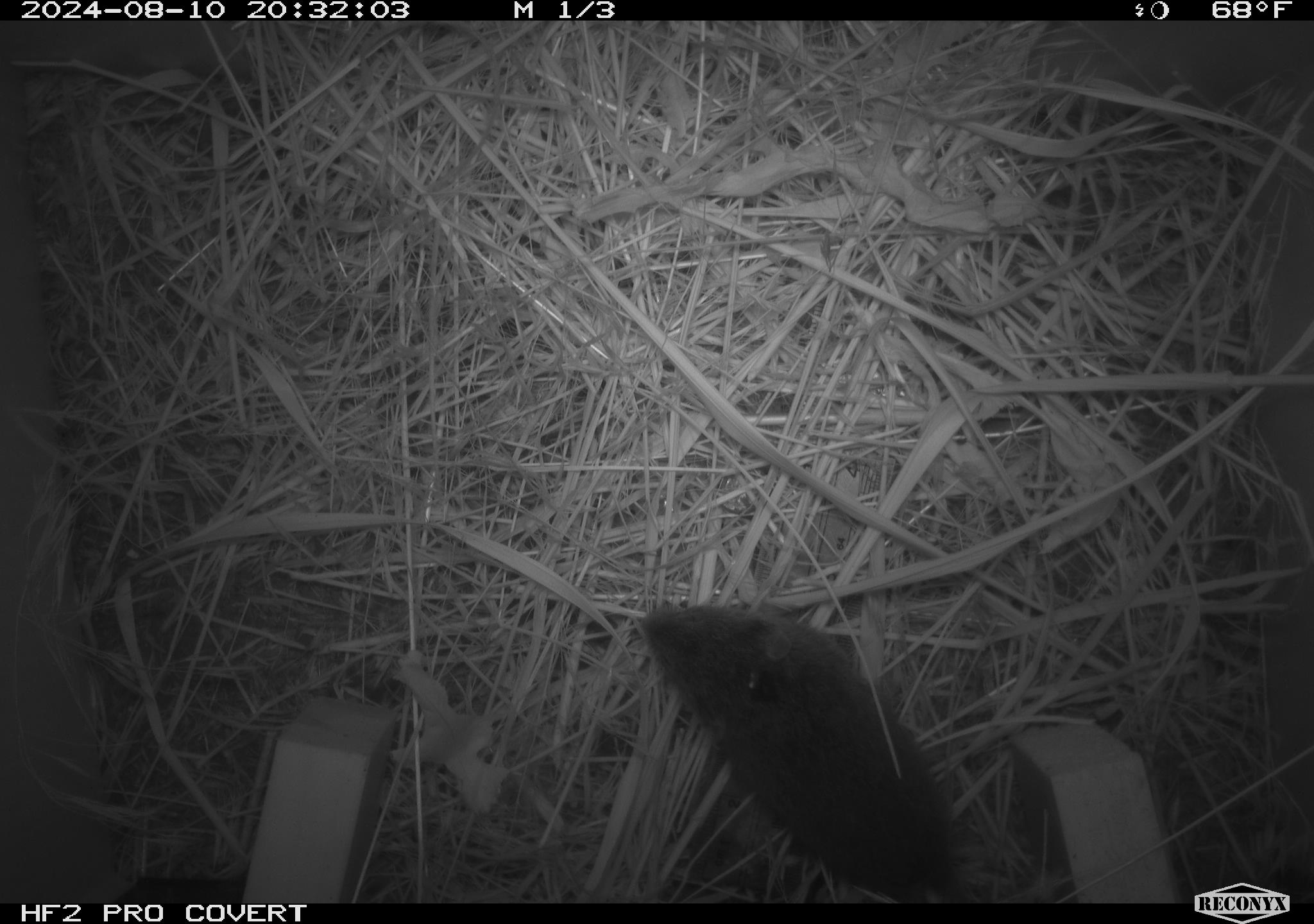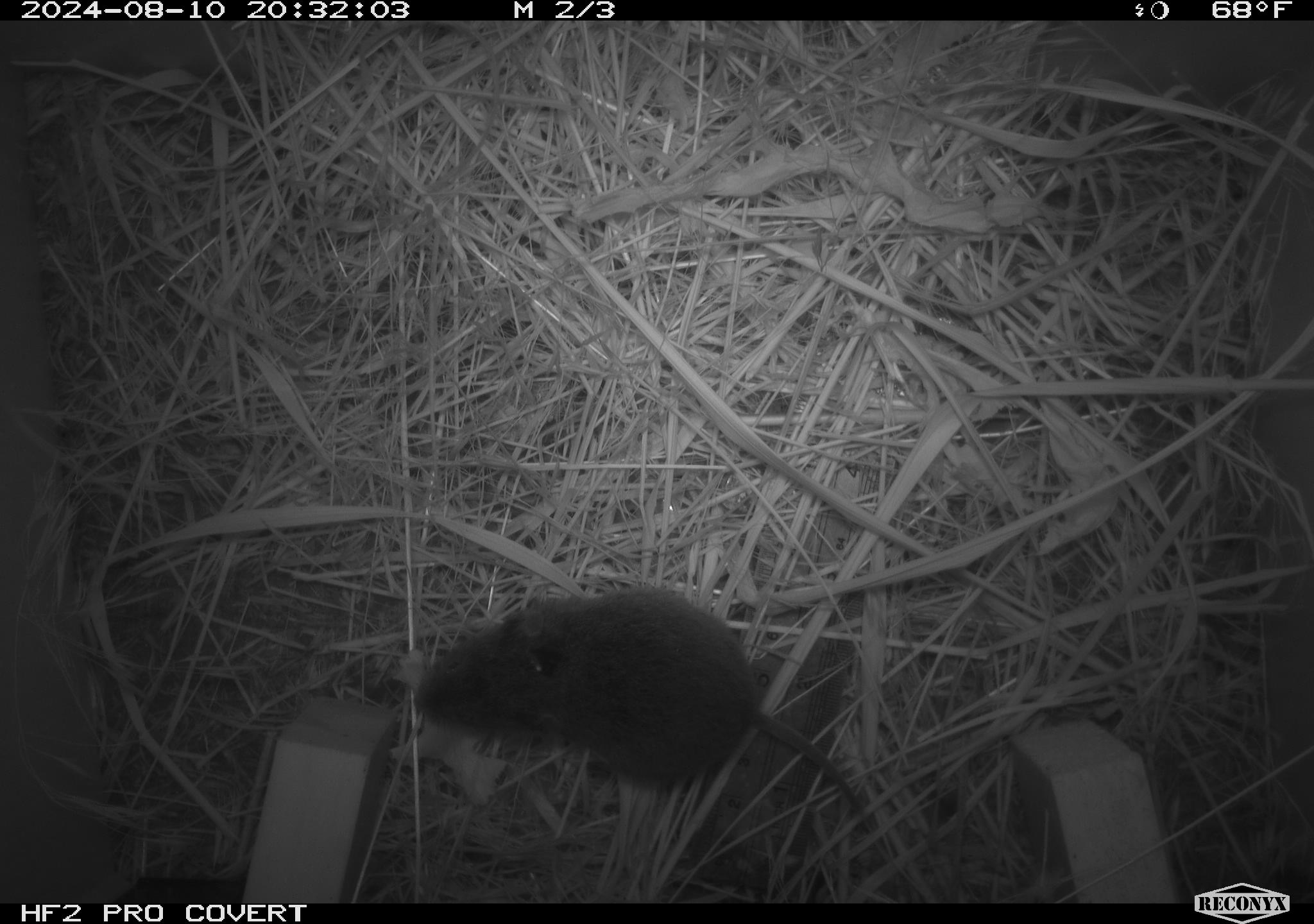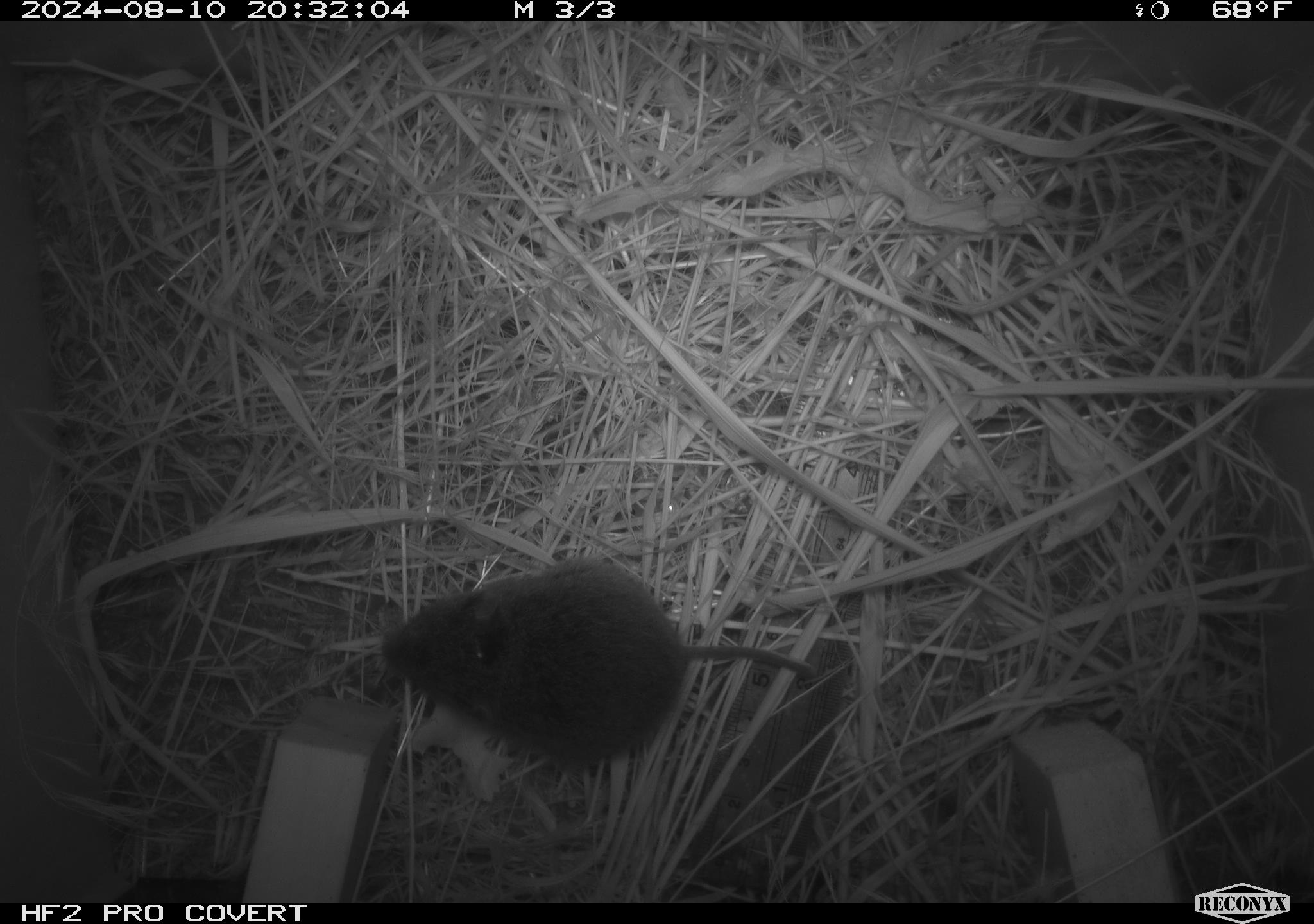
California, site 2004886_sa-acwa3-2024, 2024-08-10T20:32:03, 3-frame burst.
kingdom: Animalia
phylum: Chordata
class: Mammalia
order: Rodentia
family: Cricetidae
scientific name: Arvicolinae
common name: voles, lemmings, and muskrats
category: arvicolinae subfamily